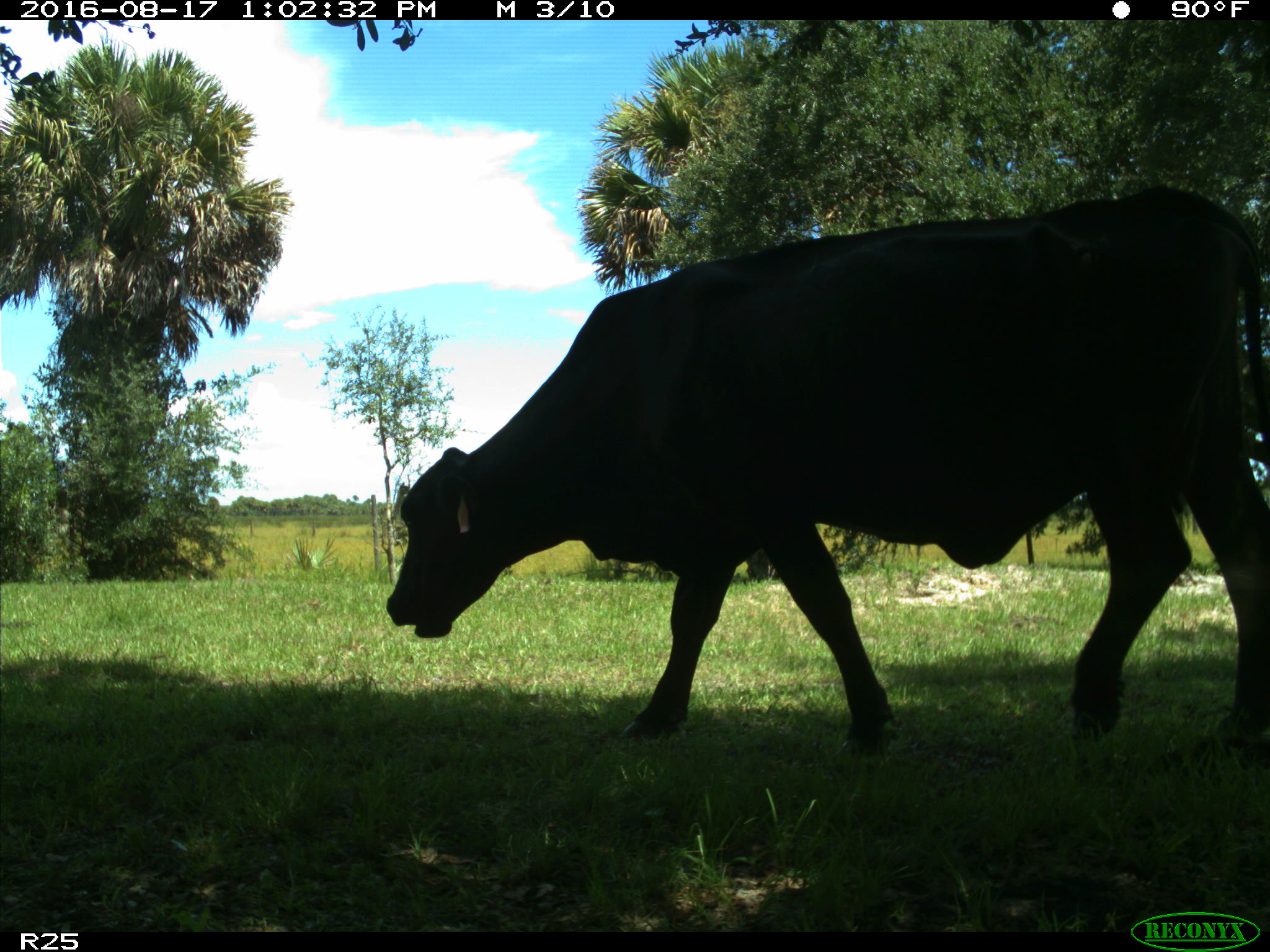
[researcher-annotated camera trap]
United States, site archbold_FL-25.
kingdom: Animalia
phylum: Chordata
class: Mammalia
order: Artiodactyla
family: Bovidae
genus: Bos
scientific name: Bos taurus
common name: domestic cow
Bos taurus (domestic cow).